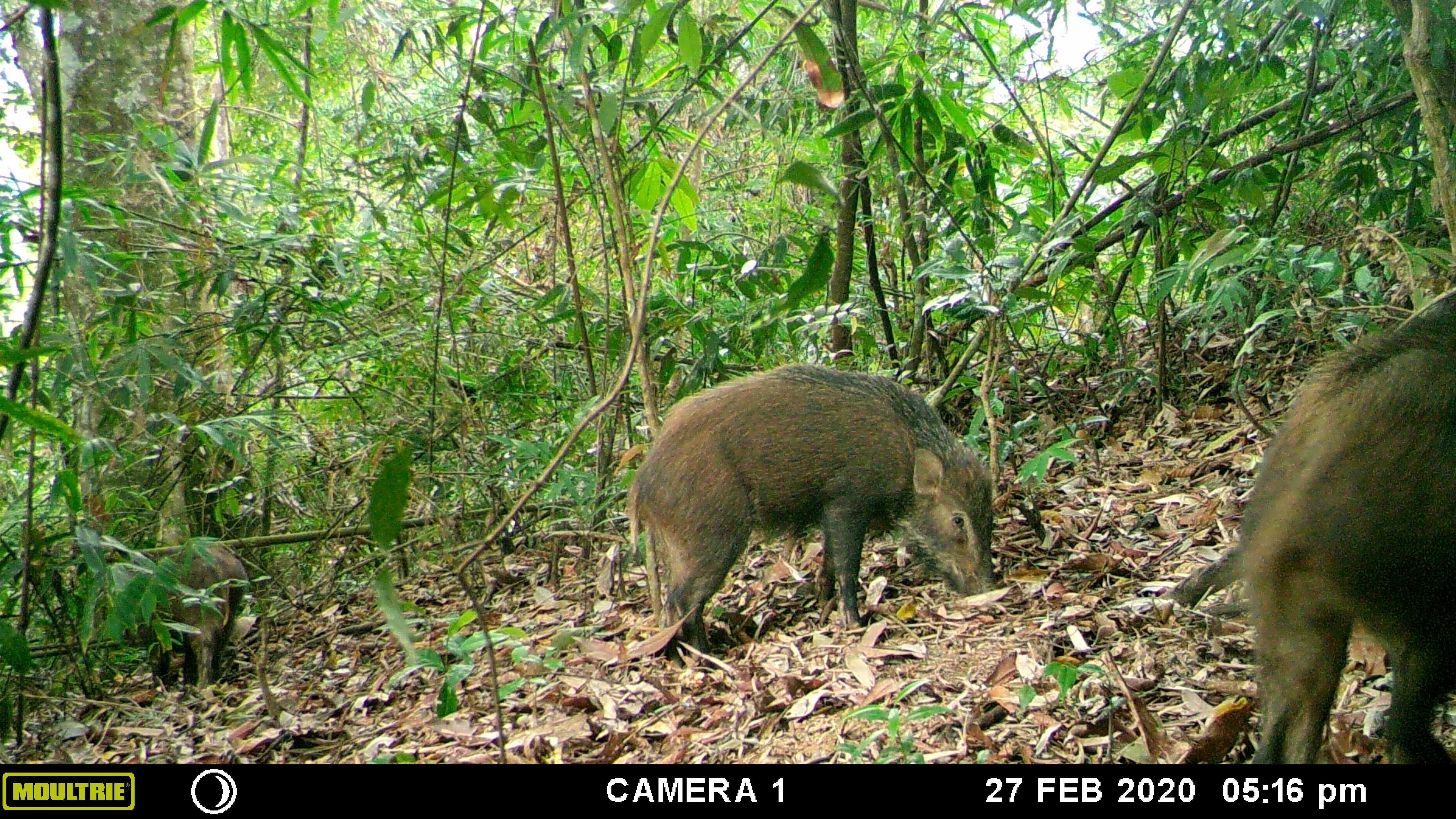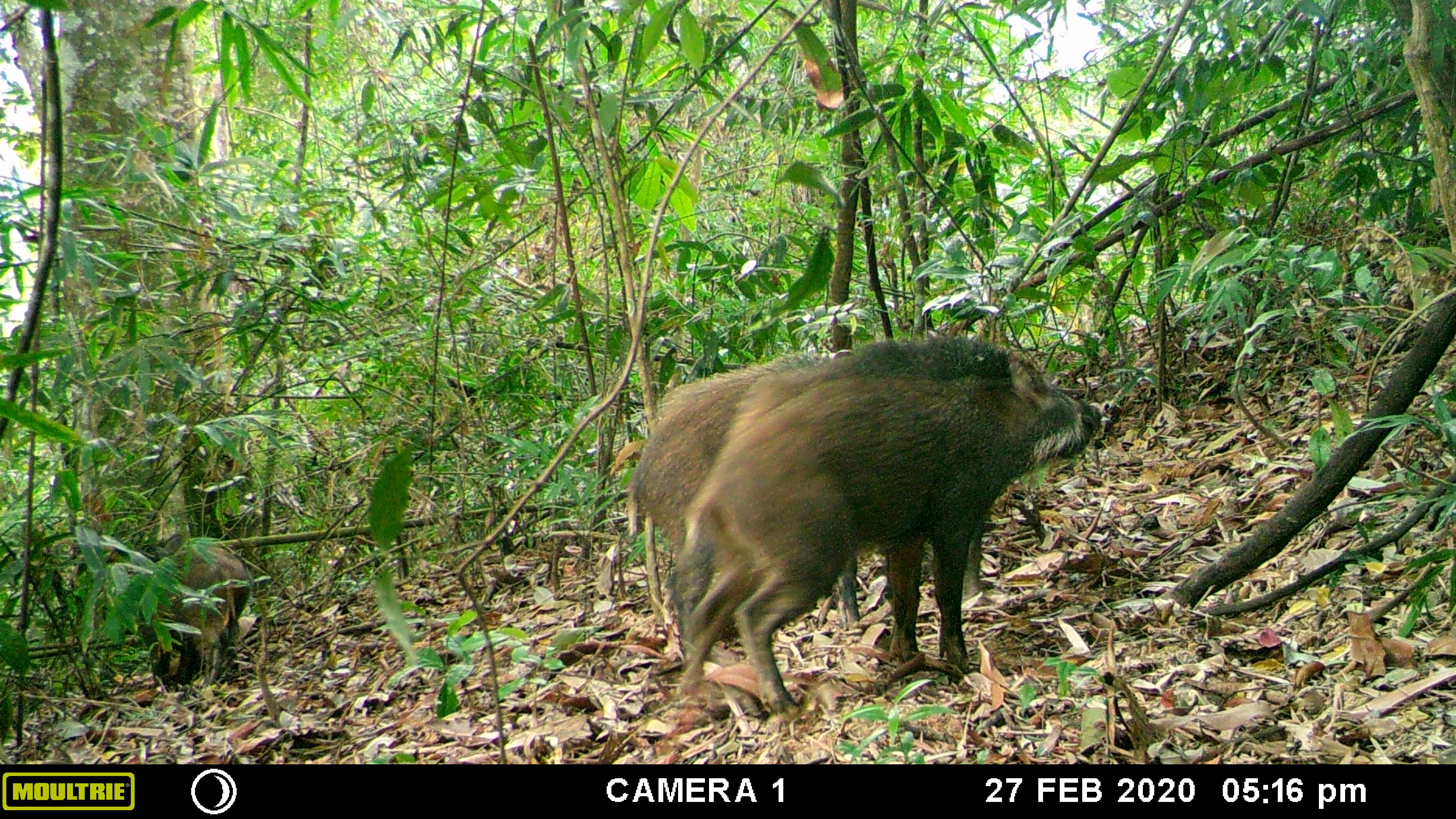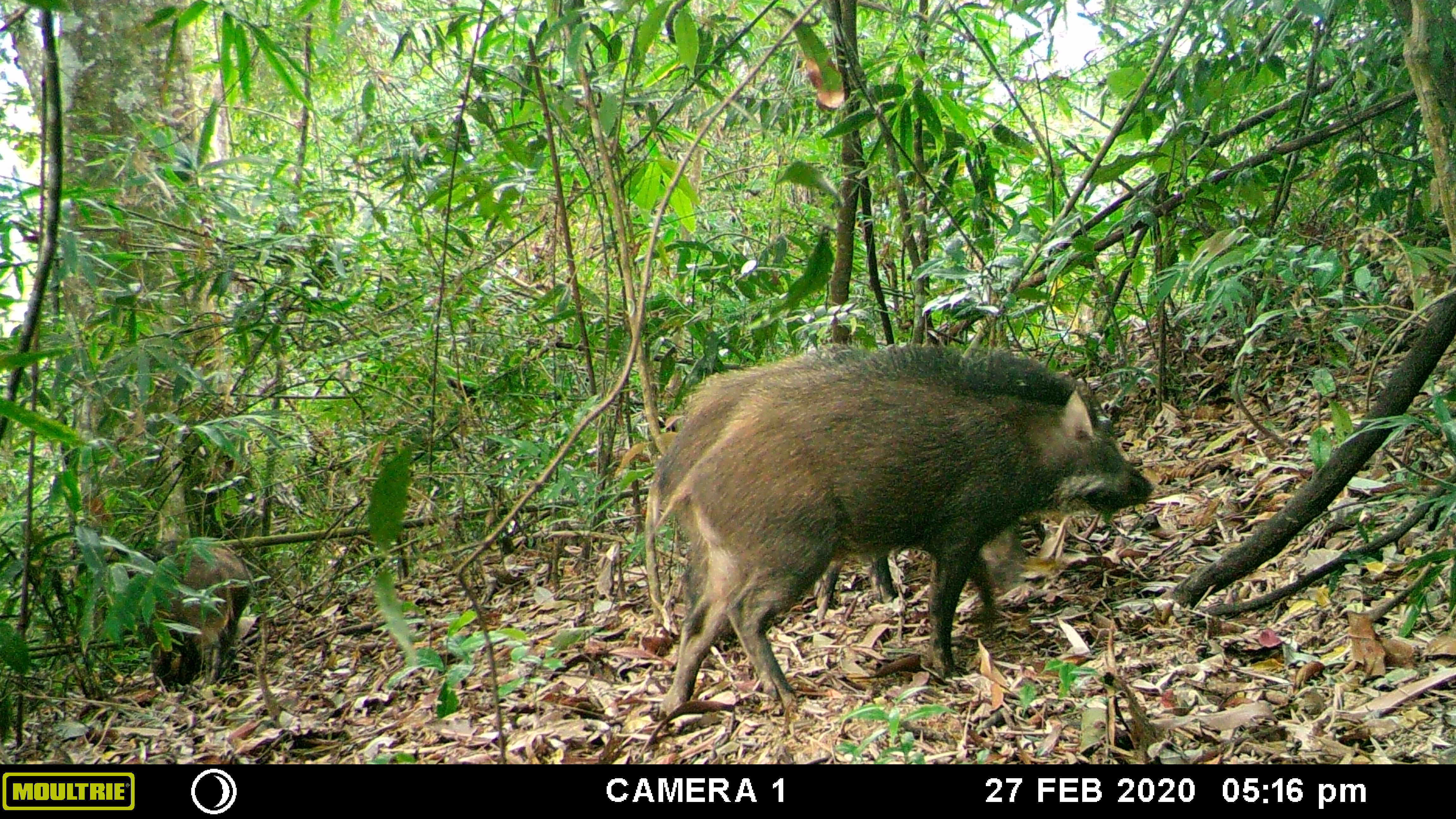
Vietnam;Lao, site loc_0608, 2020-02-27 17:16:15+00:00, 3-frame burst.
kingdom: Animalia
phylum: Chordata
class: Mammalia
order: Artiodactyla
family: Suidae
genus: Sus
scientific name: Sus scrofa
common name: eurasian wild pig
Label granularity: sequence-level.